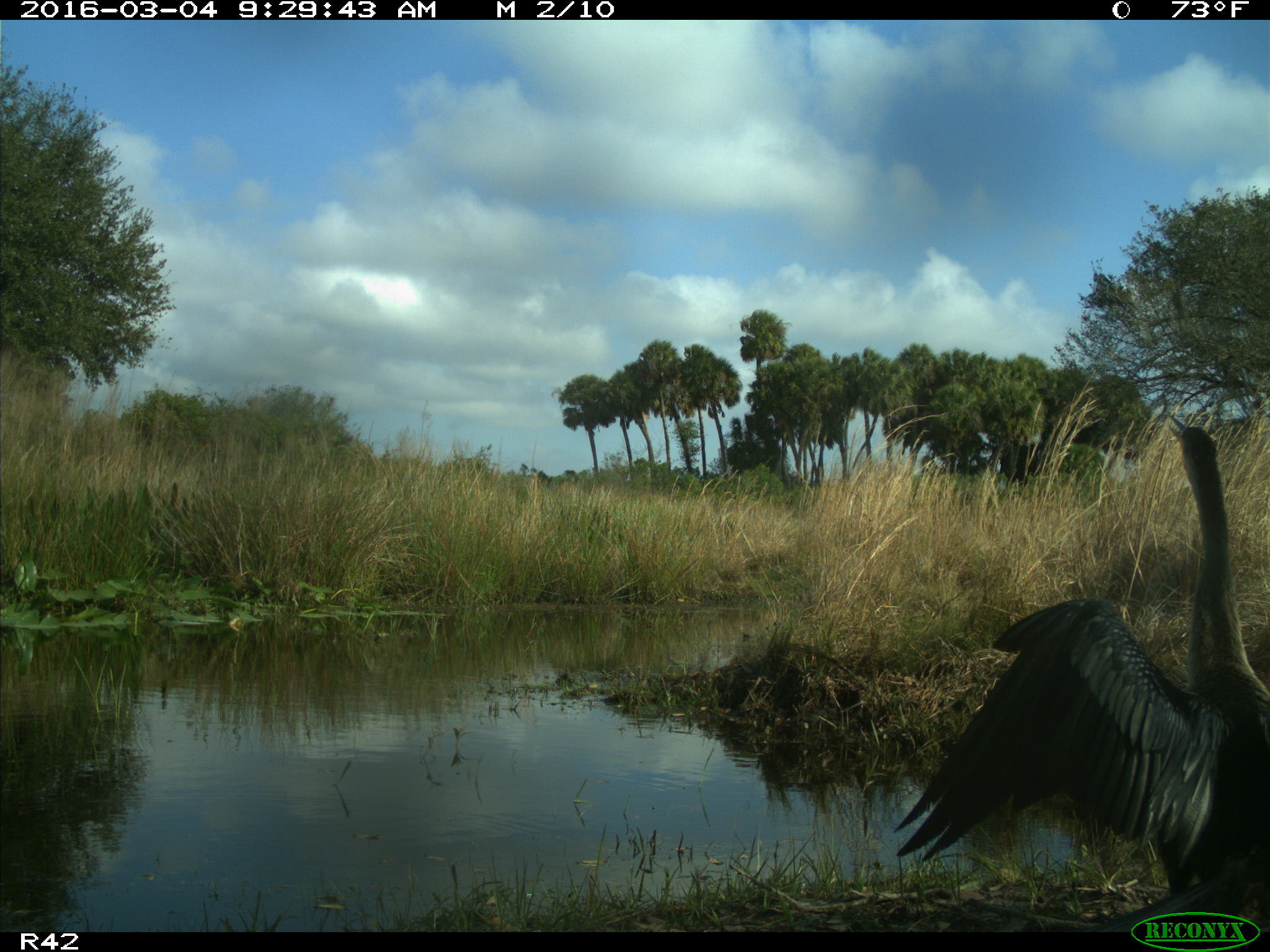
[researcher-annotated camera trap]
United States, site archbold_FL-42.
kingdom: Animalia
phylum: Chordata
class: Aves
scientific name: Aves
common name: birds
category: unidentified bird